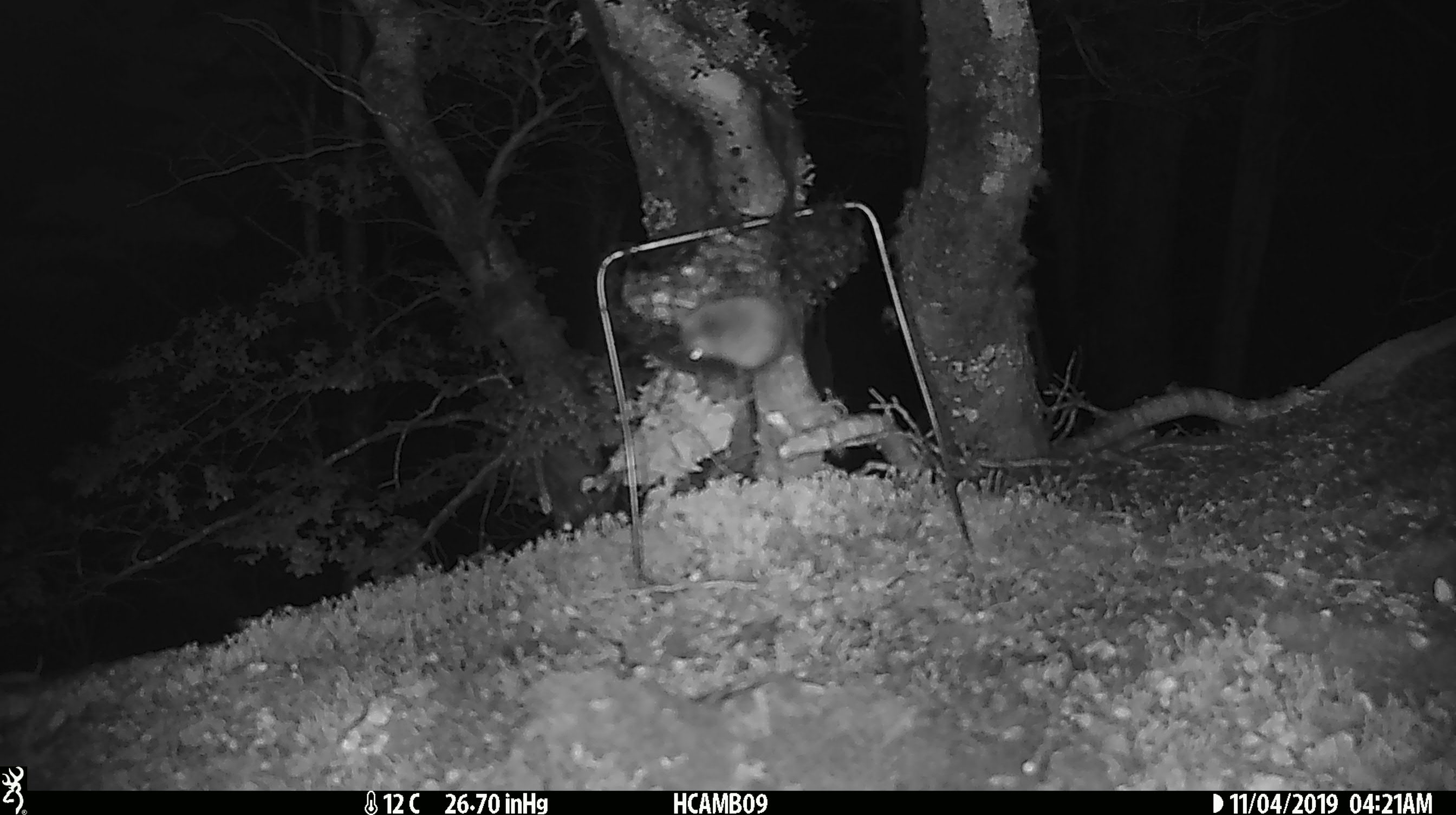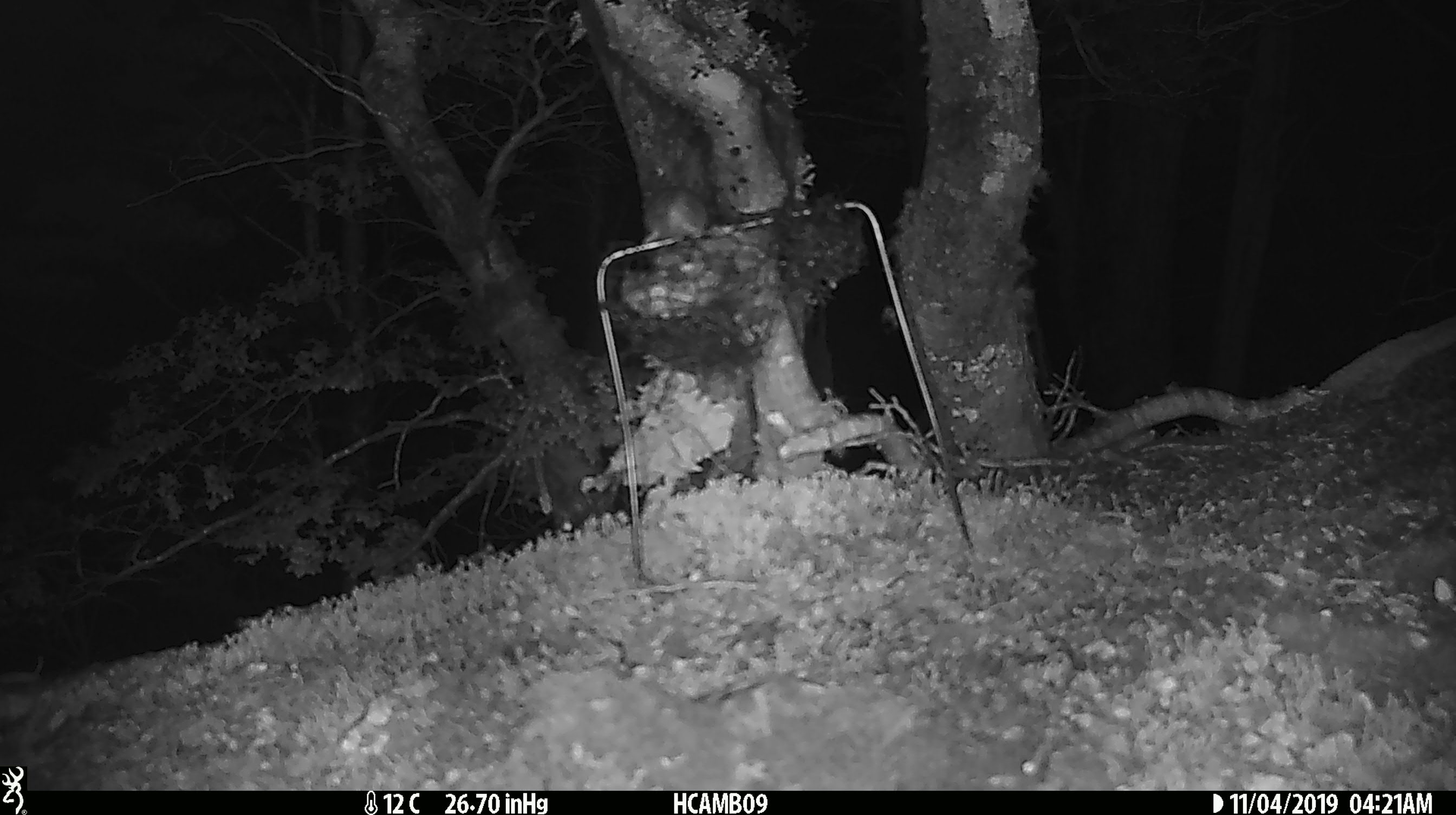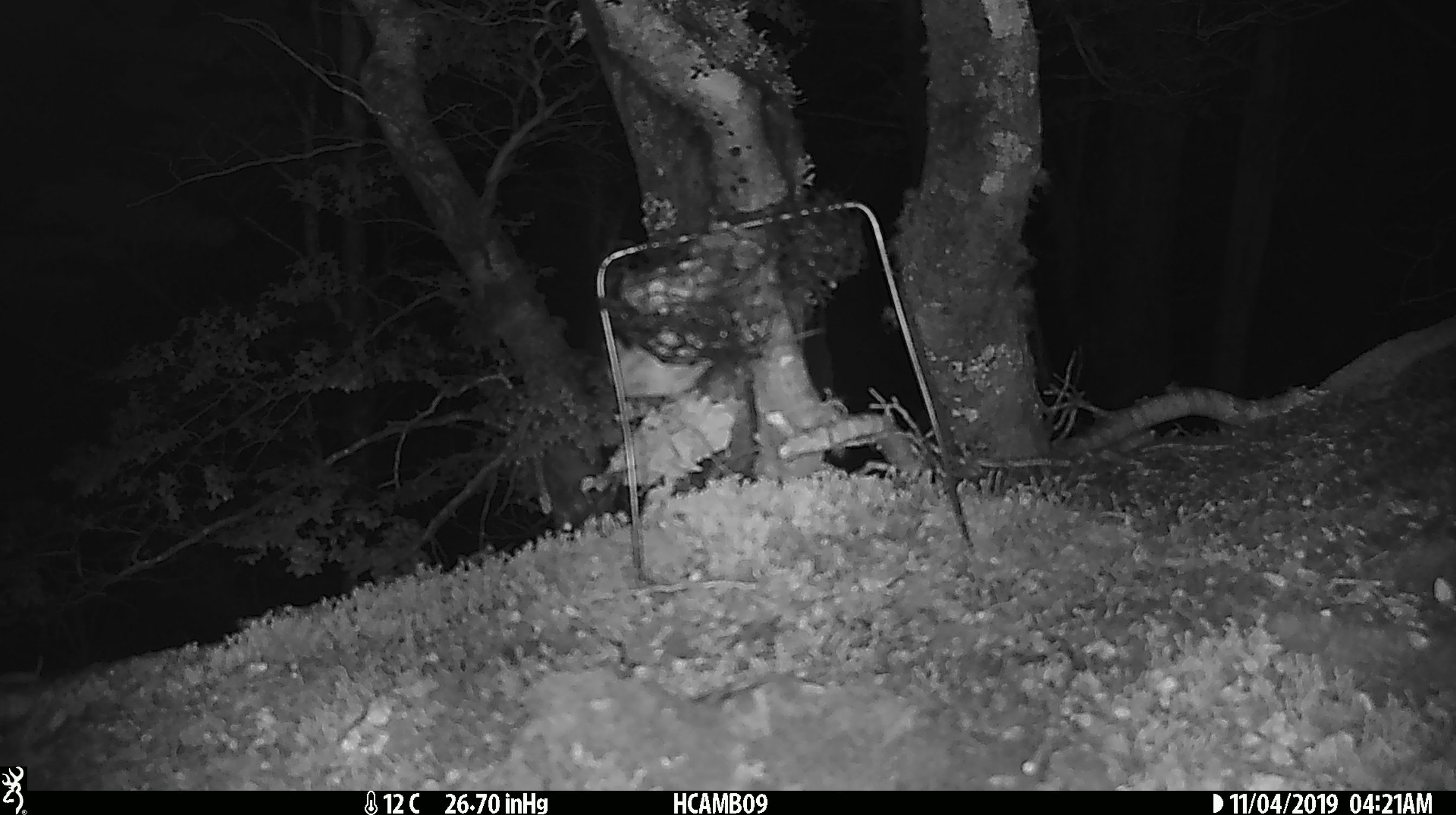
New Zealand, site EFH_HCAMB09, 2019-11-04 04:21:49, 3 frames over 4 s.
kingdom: Animalia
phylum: Chordata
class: Mammalia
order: Rodentia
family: Muridae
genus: Mus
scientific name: Mus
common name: mouse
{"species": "mouse (Mus)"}